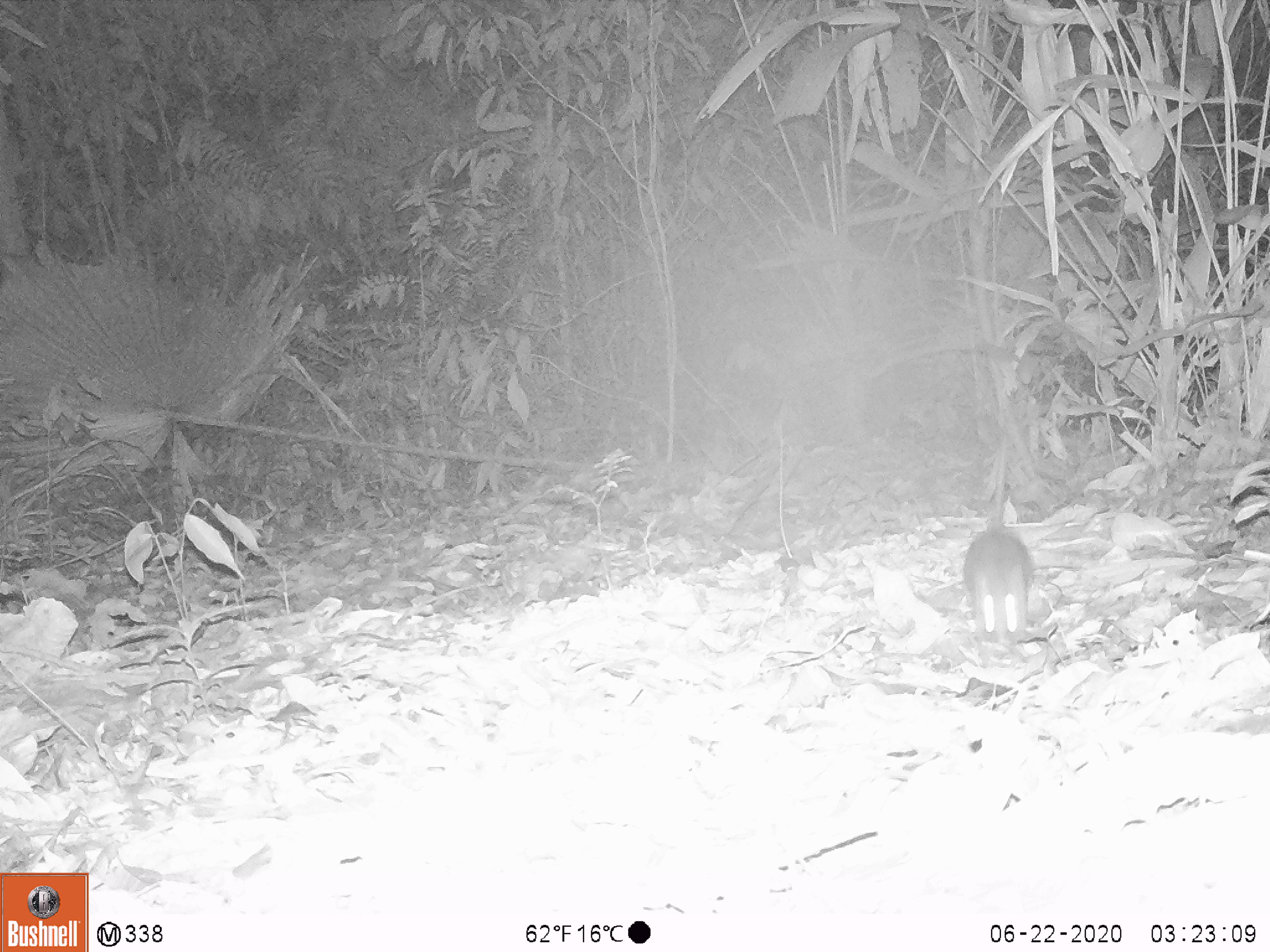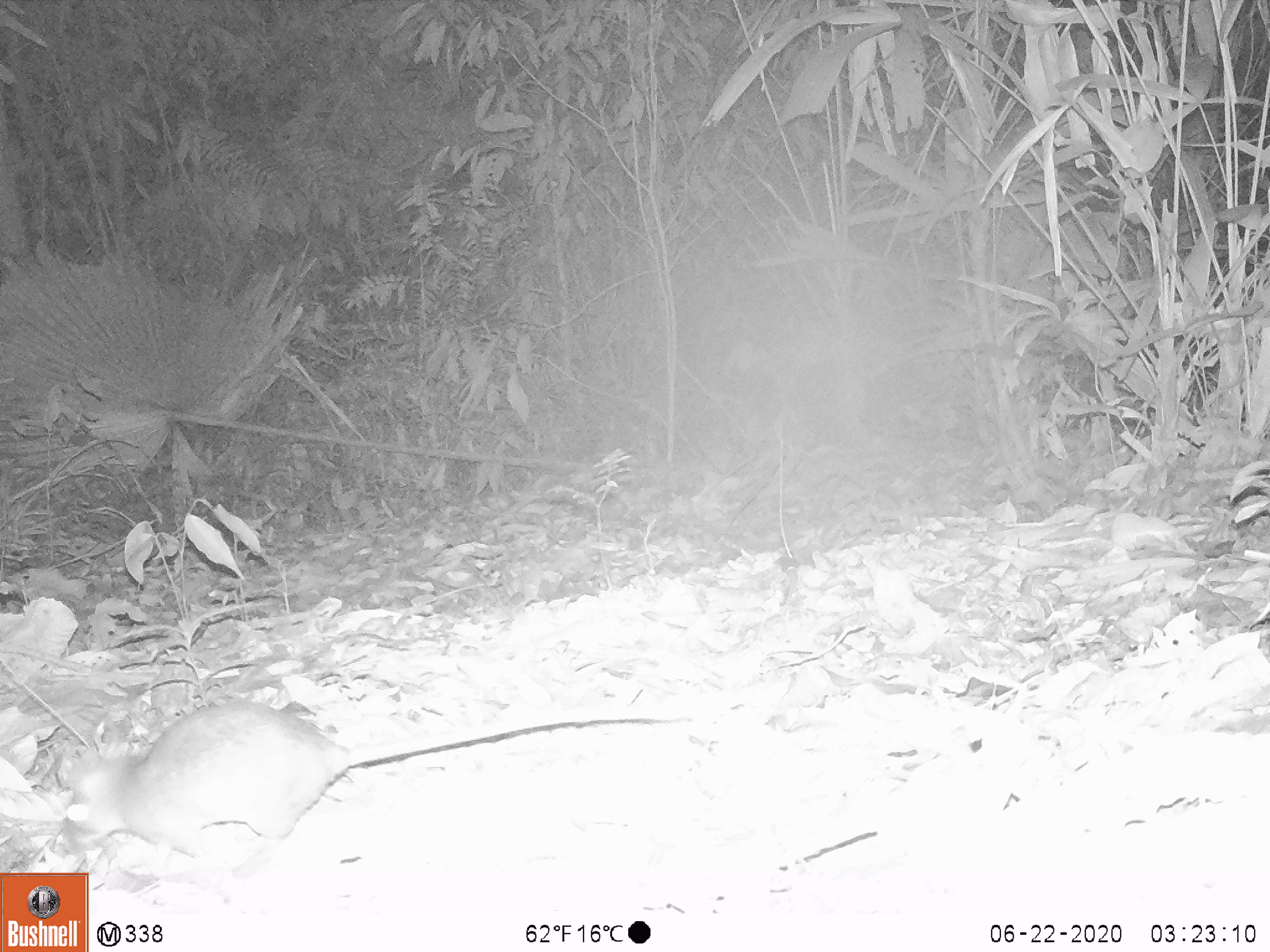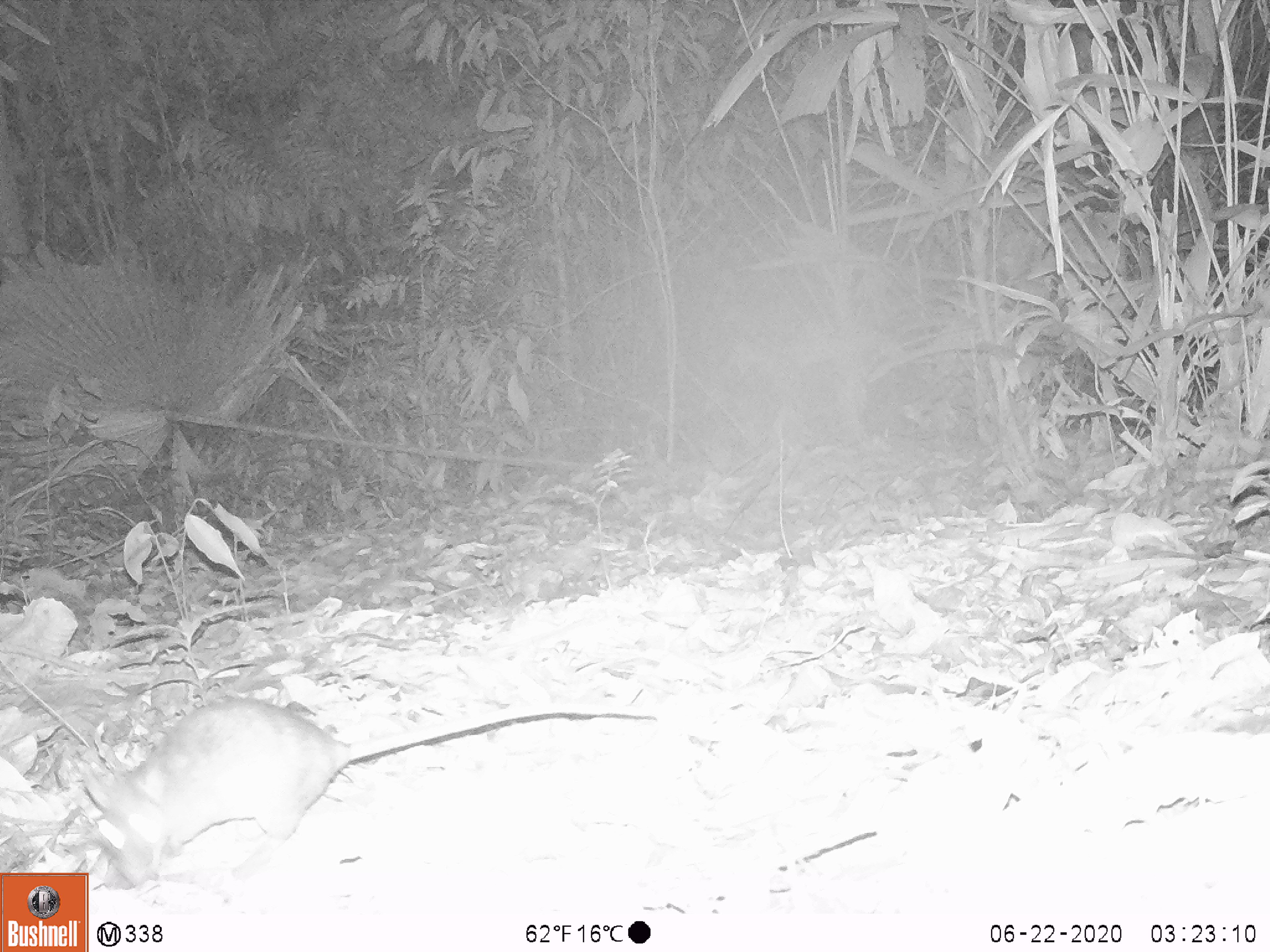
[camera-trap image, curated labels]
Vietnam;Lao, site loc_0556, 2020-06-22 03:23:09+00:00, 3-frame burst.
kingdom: Animalia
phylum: Chordata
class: Mammalia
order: Rodentia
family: Muridae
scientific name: Muridae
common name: old-world mice and rats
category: unidentified murid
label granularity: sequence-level